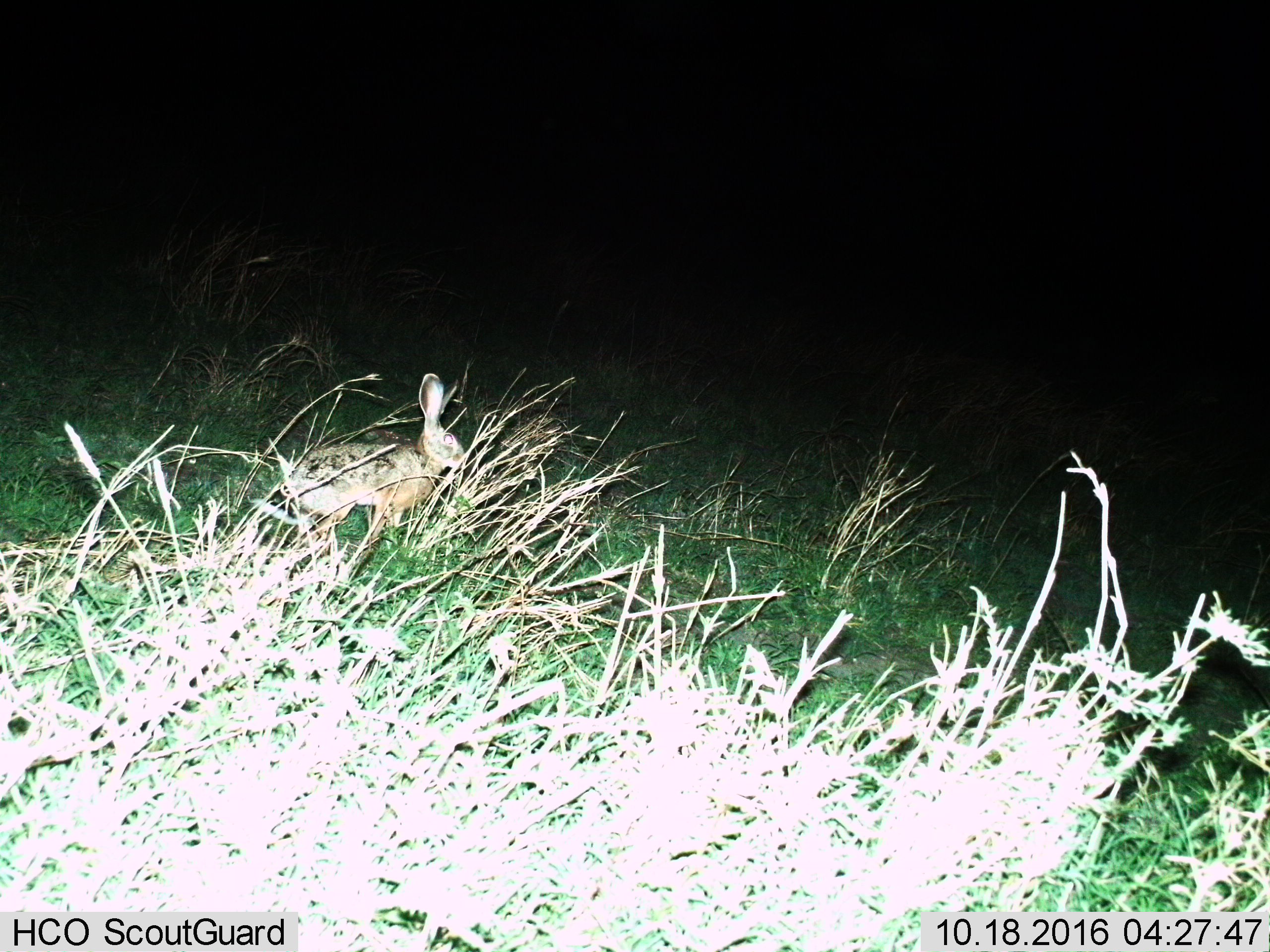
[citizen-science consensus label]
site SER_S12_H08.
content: unidentified animal